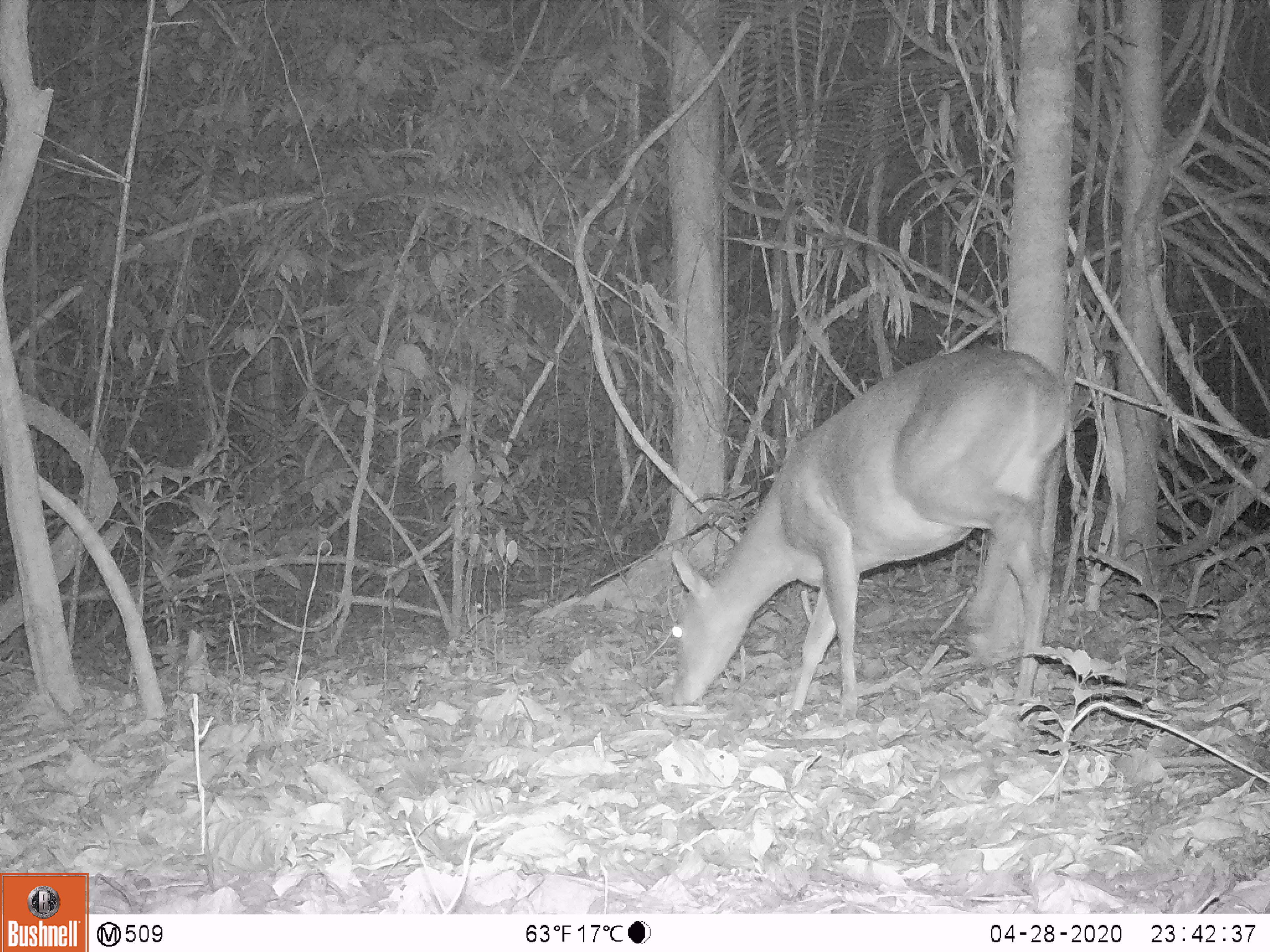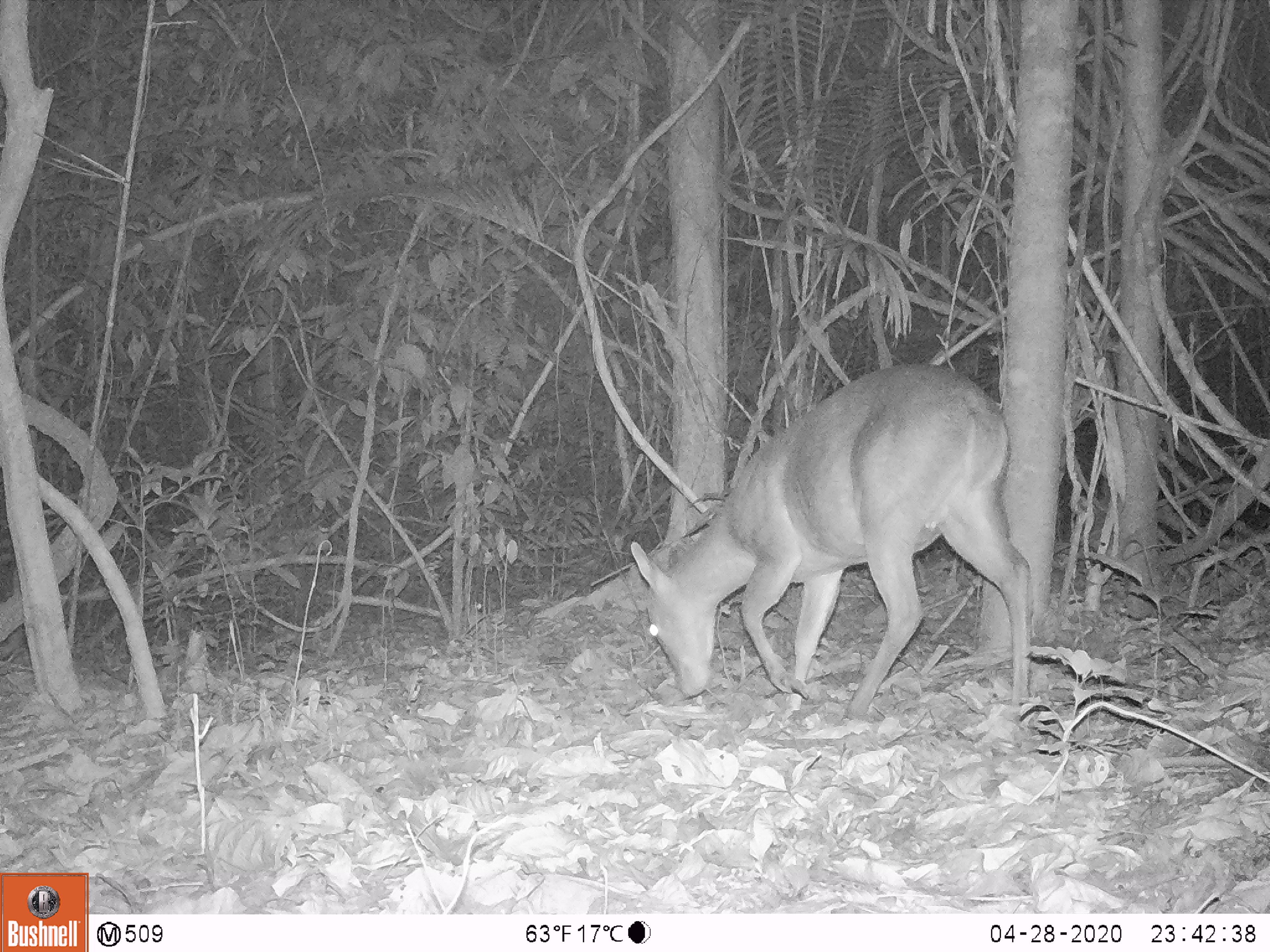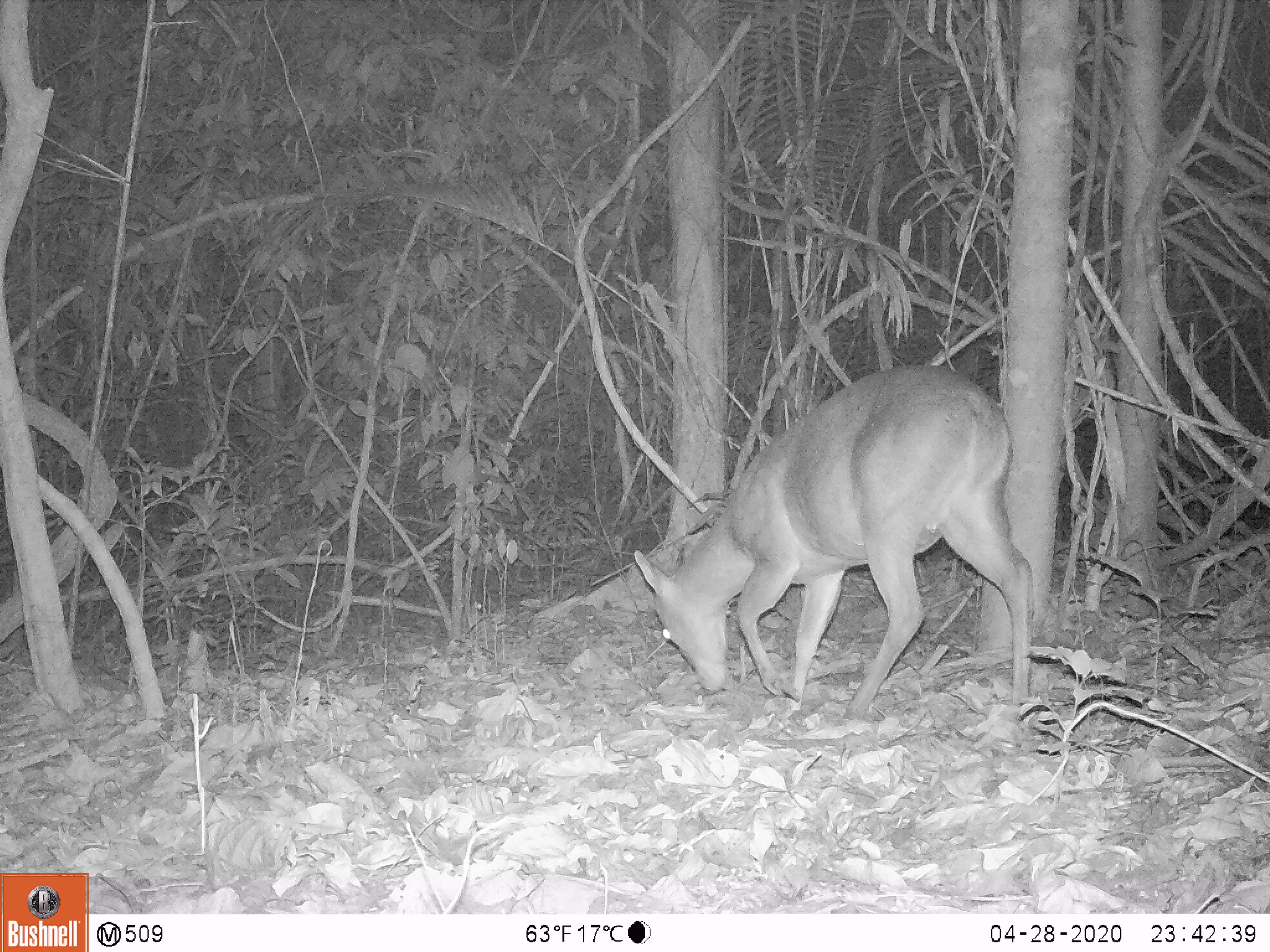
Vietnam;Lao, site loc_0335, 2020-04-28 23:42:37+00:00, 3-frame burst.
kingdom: Animalia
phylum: Chordata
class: Mammalia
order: Artiodactyla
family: Cervidae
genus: Muntiacus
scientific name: Muntiacus vuquangensis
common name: large-antlered muntjac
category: large antlered muntjac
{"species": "large antlered muntjac (large-antlered muntjac) (Muntiacus vuquangensis)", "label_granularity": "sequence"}